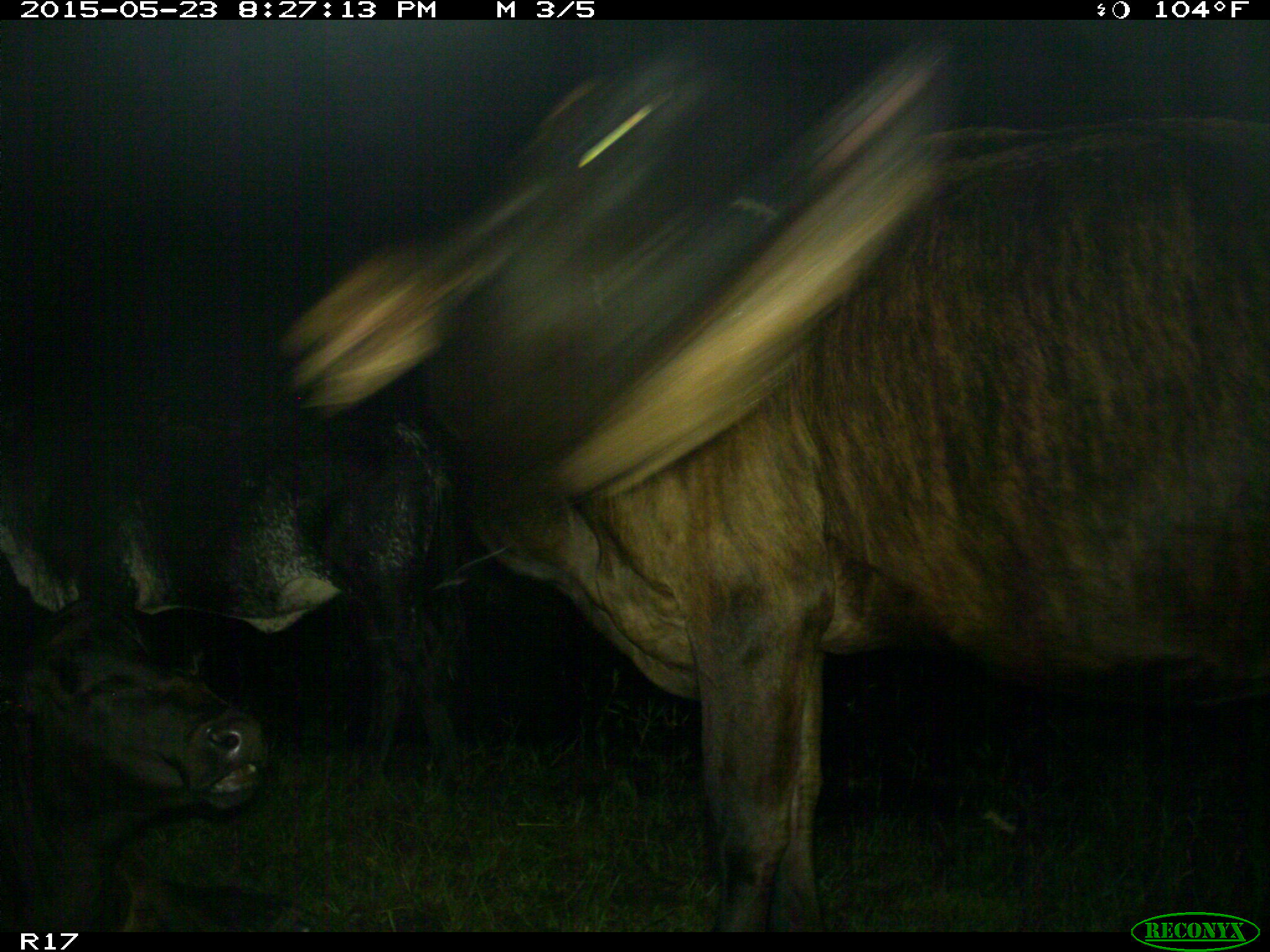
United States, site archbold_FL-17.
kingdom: Animalia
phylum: Chordata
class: Mammalia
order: Artiodactyla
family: Bovidae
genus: Bos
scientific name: Bos taurus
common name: domestic cow